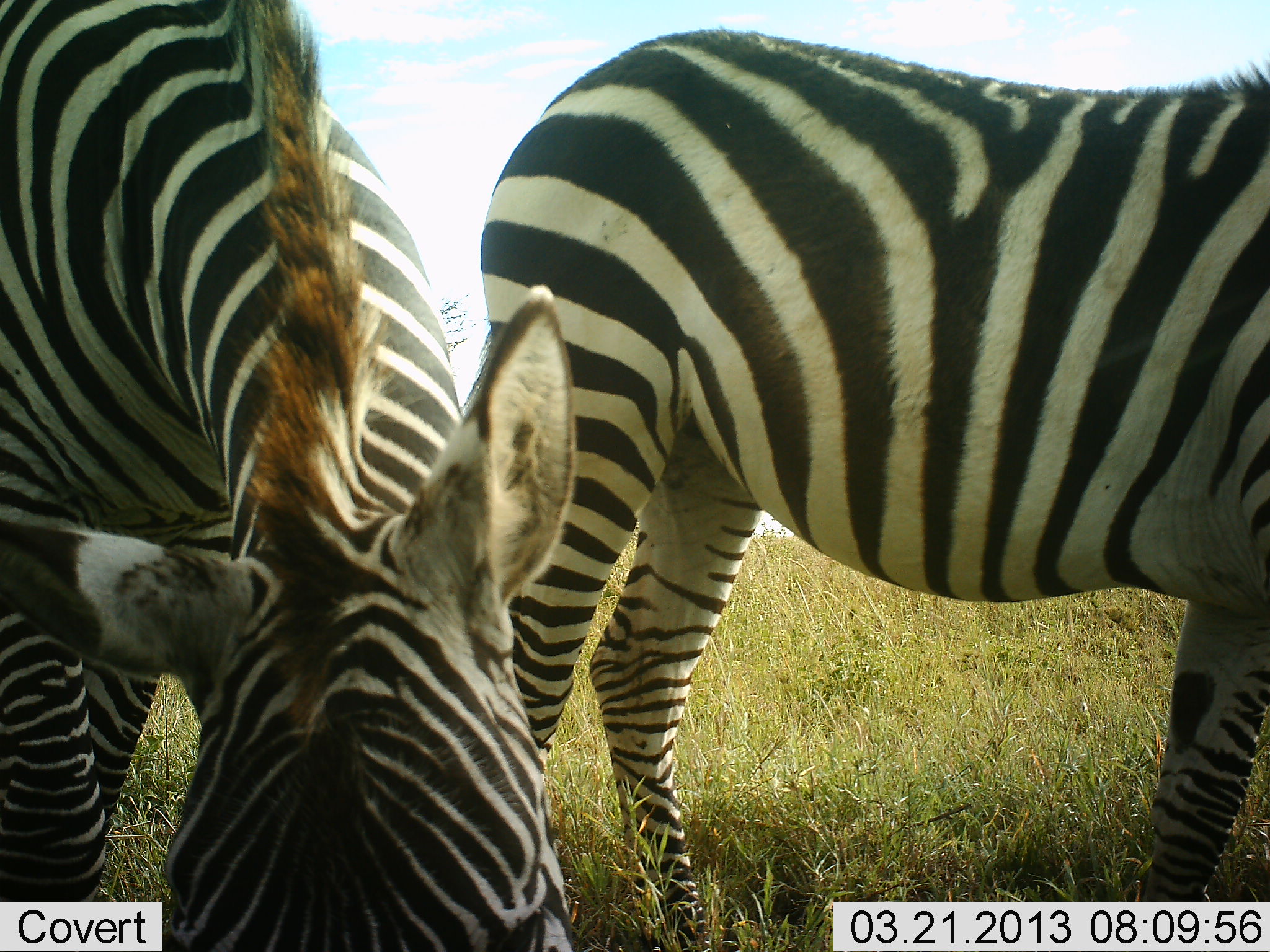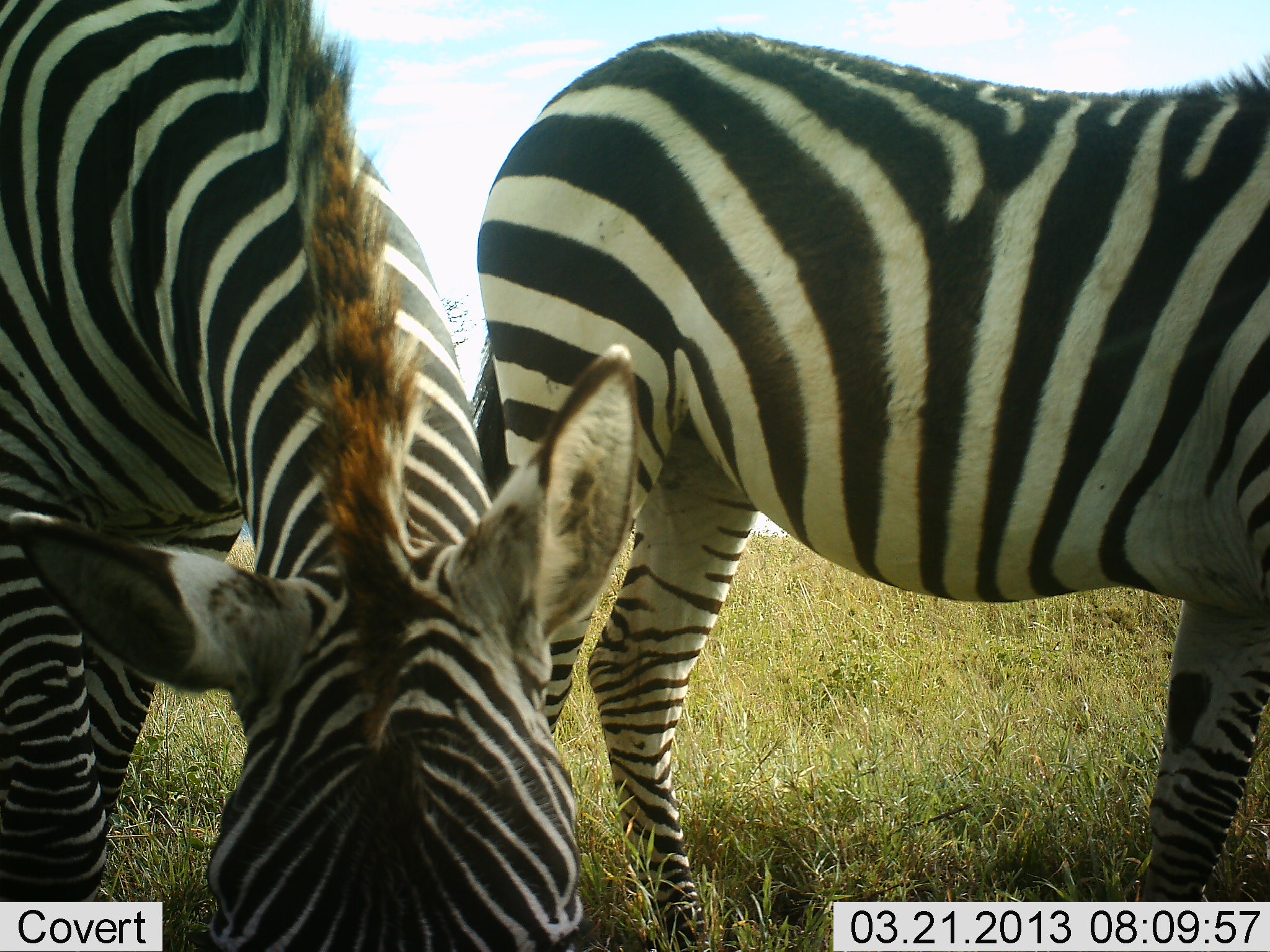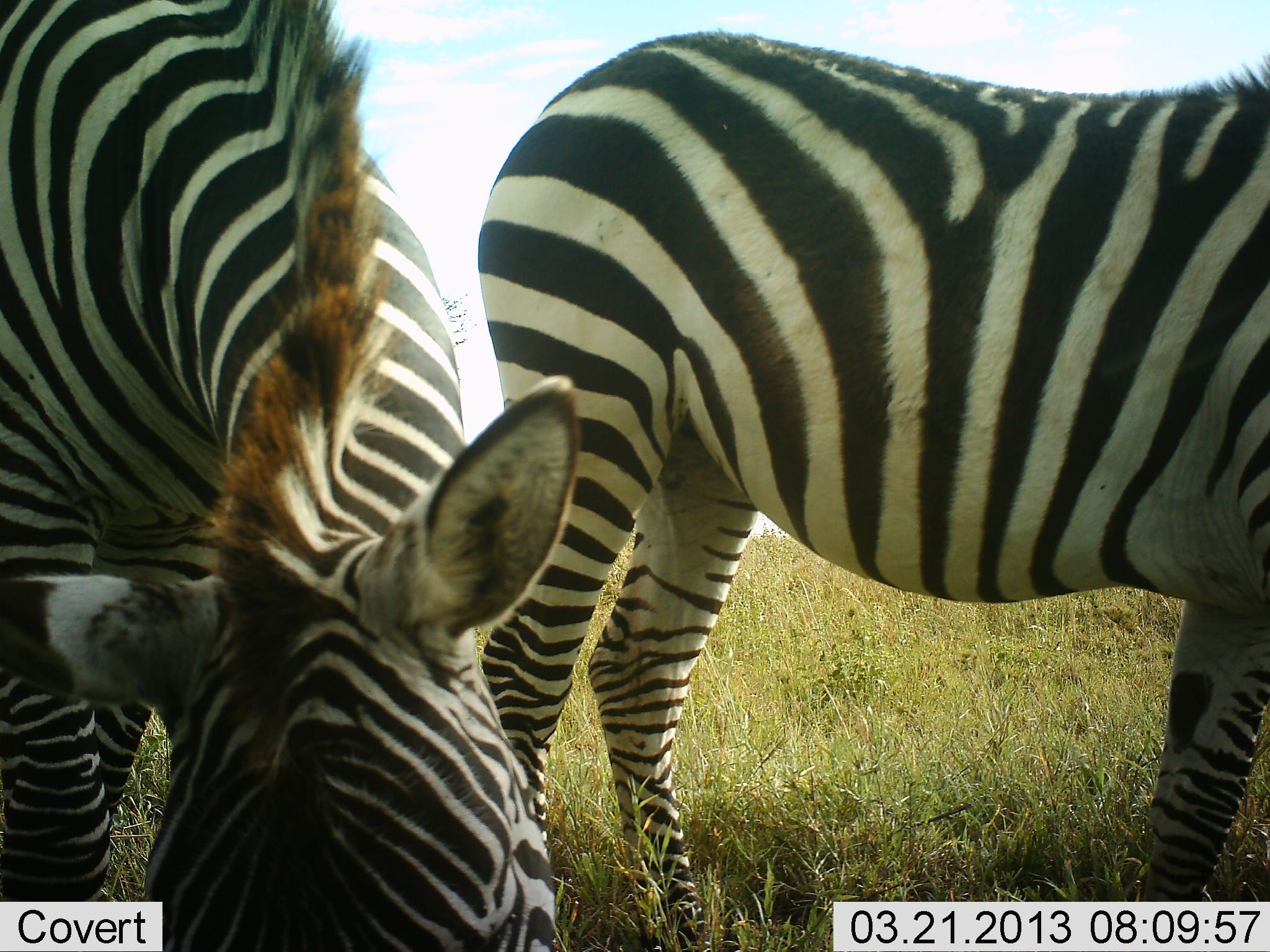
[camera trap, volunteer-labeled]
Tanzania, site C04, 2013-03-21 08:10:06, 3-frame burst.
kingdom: Animalia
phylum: Chordata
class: Mammalia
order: Perissodactyla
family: Equidae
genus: Equus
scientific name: Equus quagga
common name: plains zebra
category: zebra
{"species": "zebra (plains zebra) (Equus quagga)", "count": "2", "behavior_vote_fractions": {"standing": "72%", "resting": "0%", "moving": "4%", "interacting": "4%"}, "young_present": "0%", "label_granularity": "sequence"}